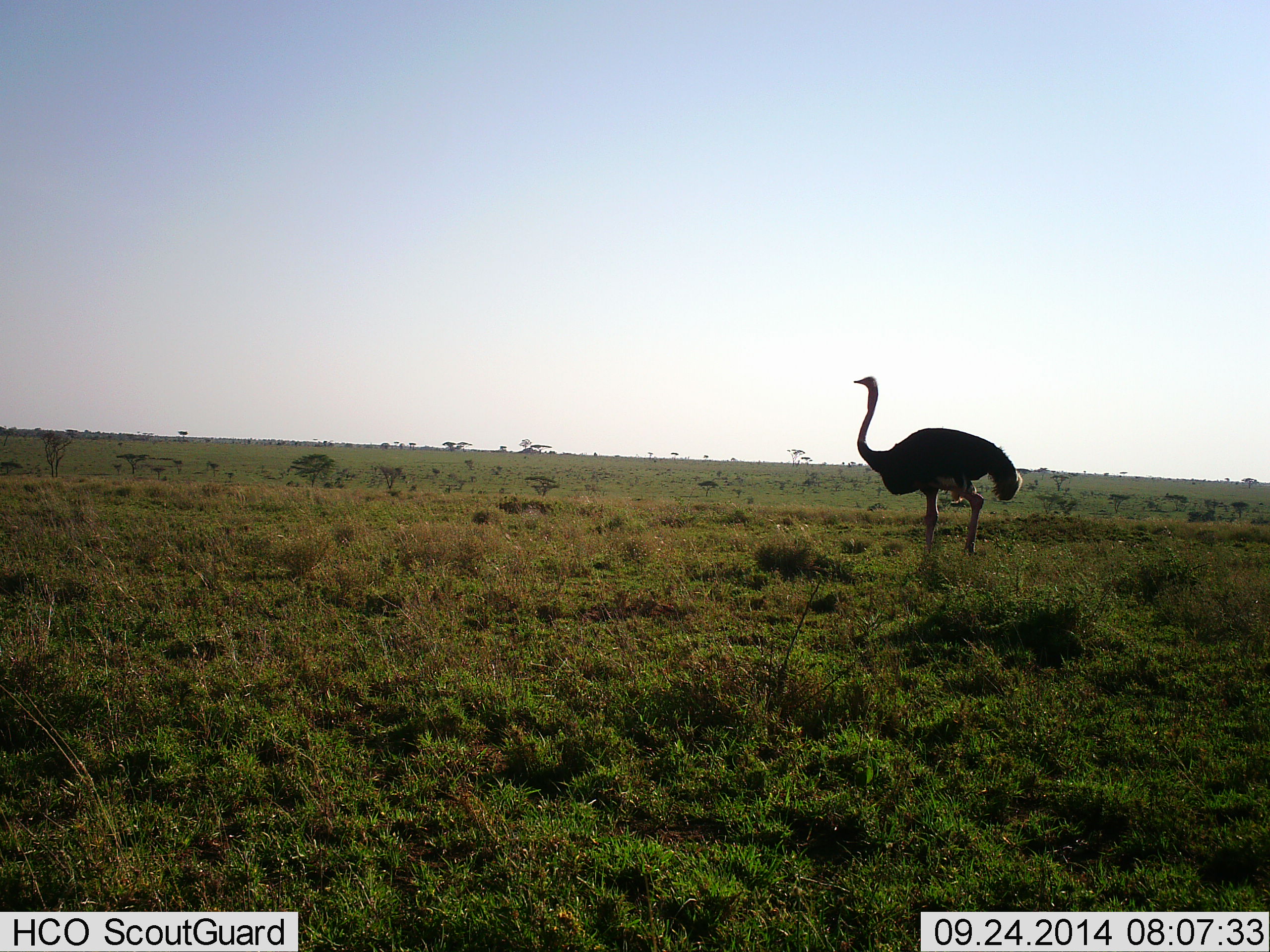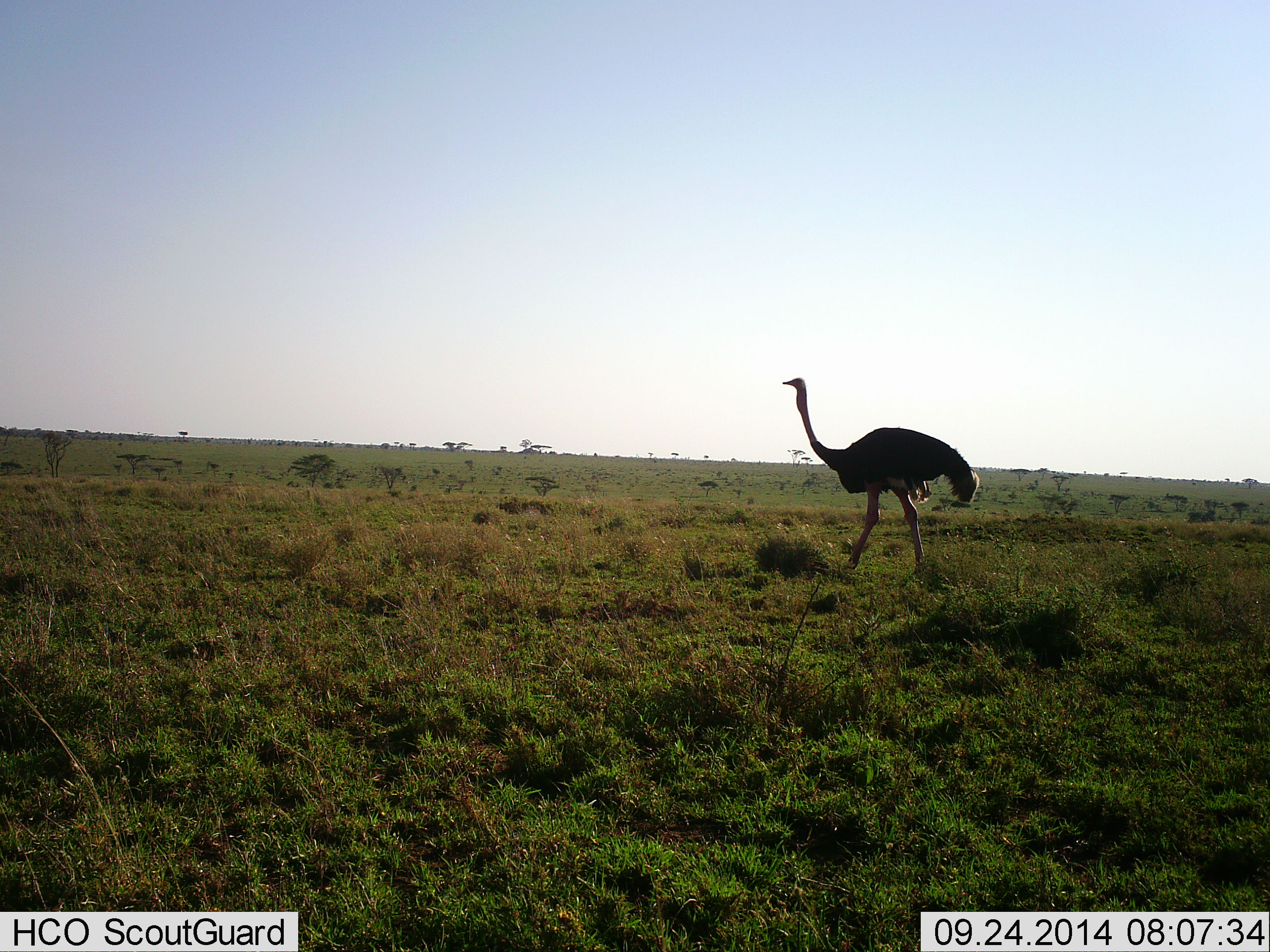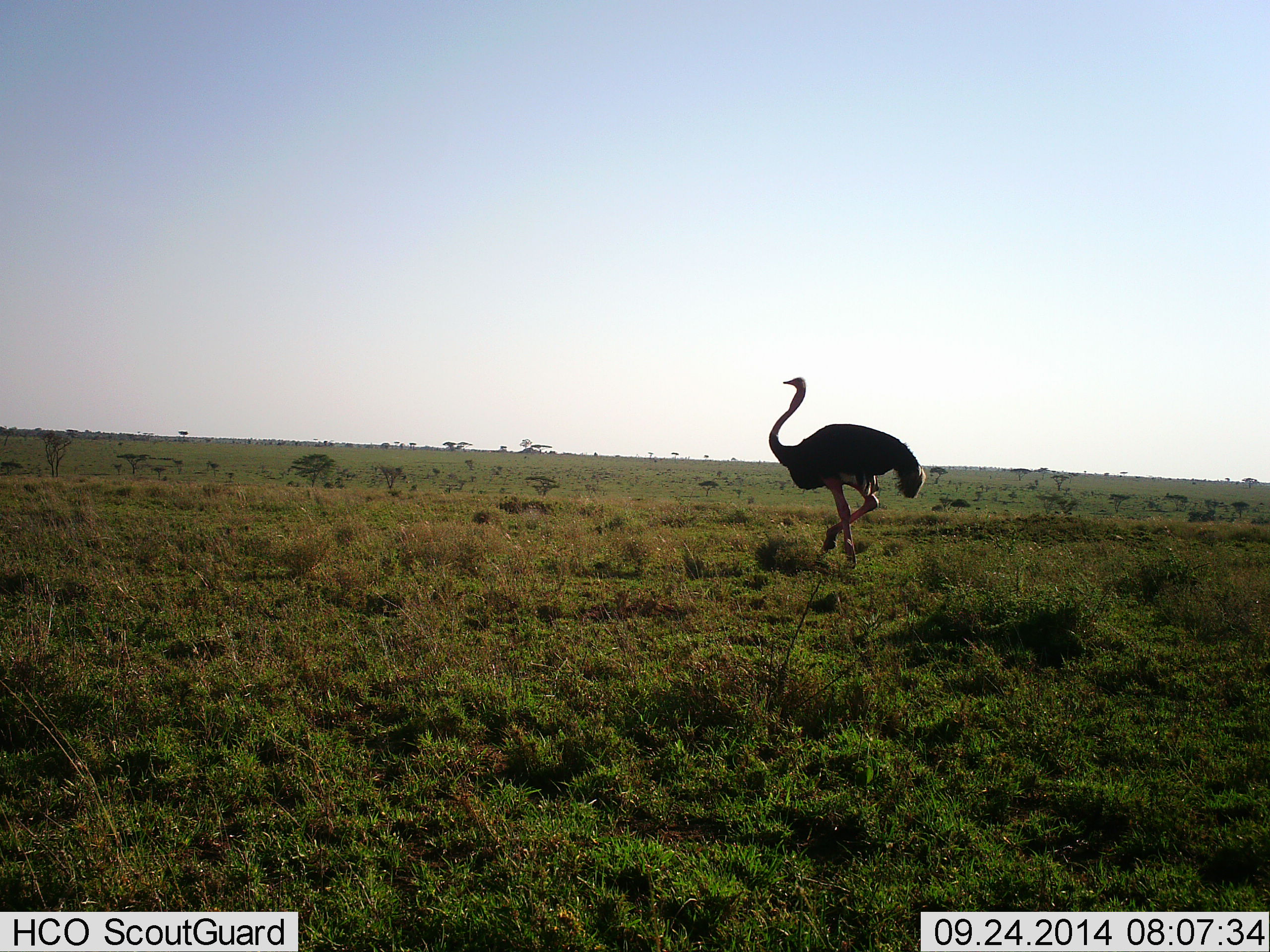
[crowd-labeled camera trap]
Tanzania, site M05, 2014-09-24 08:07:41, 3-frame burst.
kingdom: Animalia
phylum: Chordata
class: Aves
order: Struthioniformes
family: Struthionidae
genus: Struthio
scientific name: Struthio camelus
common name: ostrich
Ostrich (Struthio camelus), count 1. Behavior (volunteer vote fractions): standing 20%, resting 0%, moving 100%, interacting 0%. Young present (vote fraction): 0%. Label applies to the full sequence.